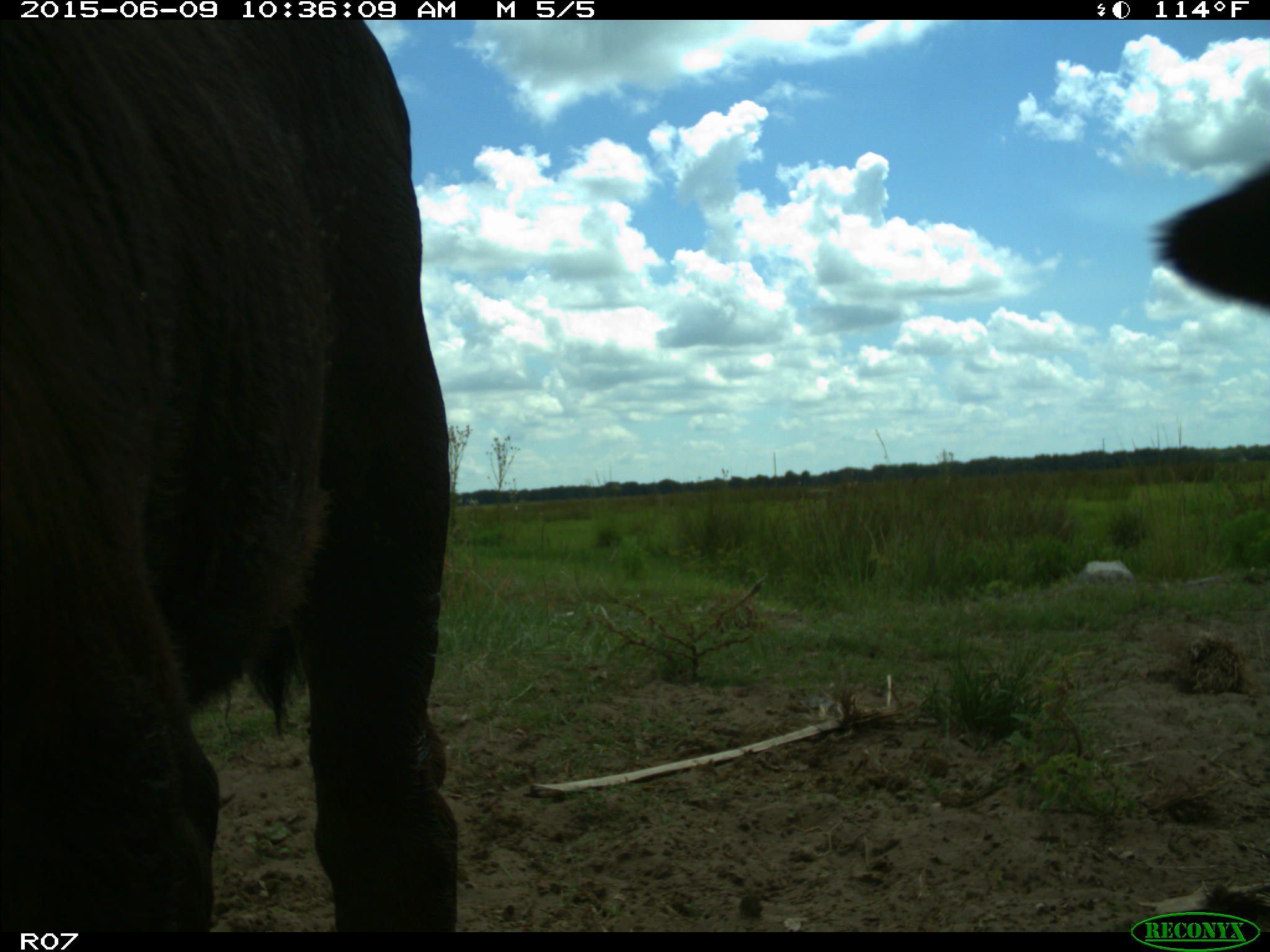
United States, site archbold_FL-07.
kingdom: Animalia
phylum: Chordata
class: Mammalia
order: Artiodactyla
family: Bovidae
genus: Bos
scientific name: Bos taurus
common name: domestic cow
Bos taurus (domestic cow).